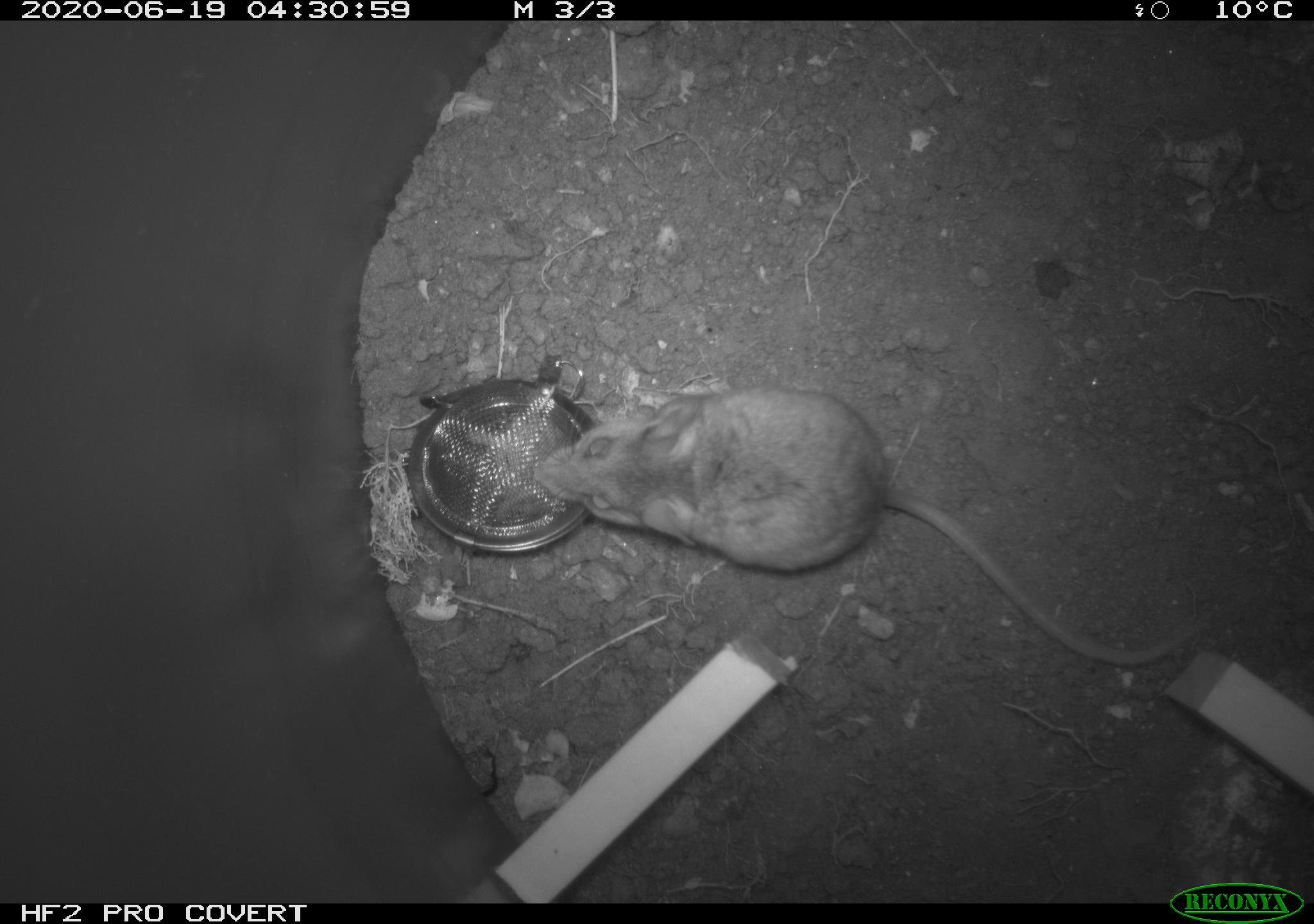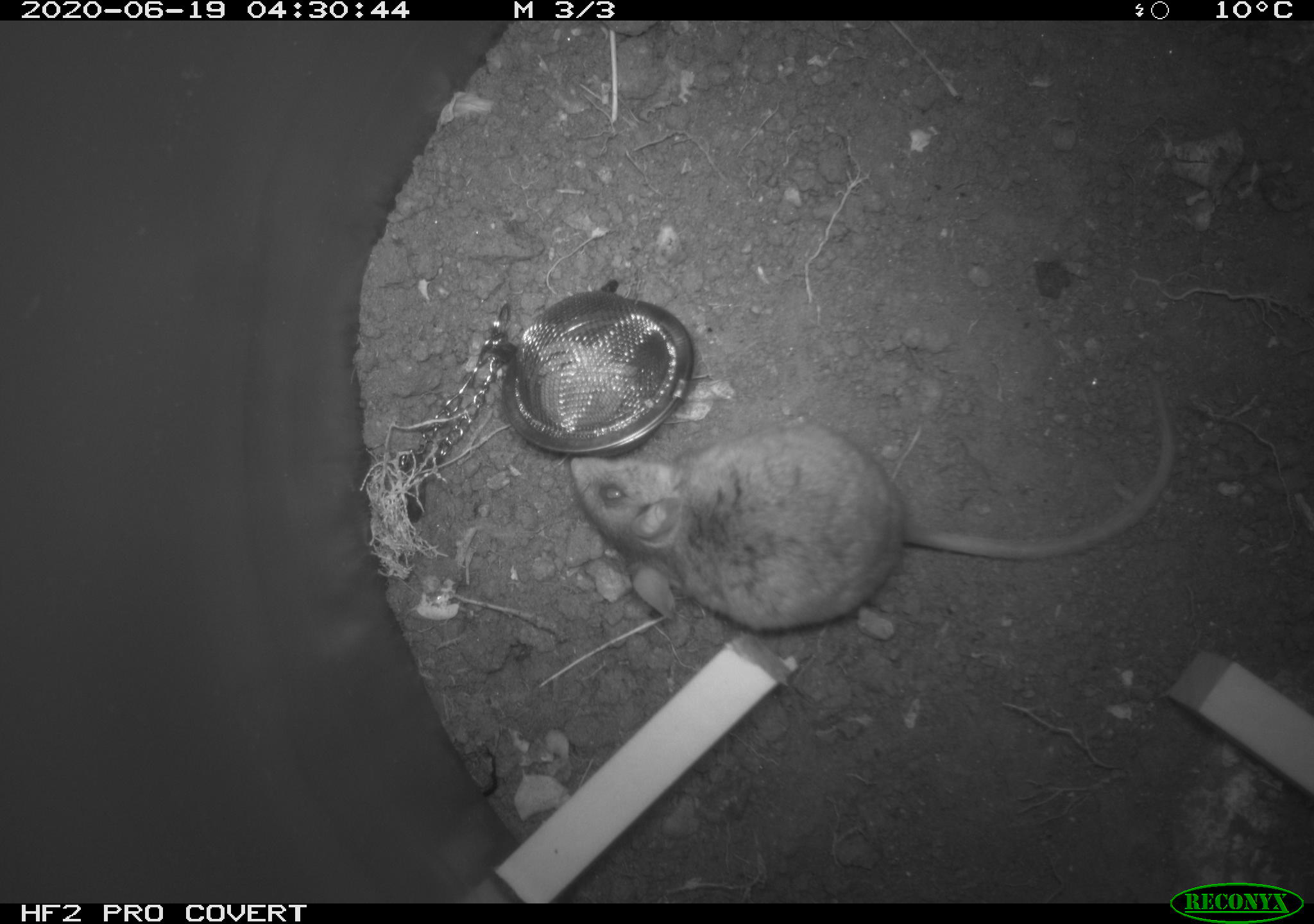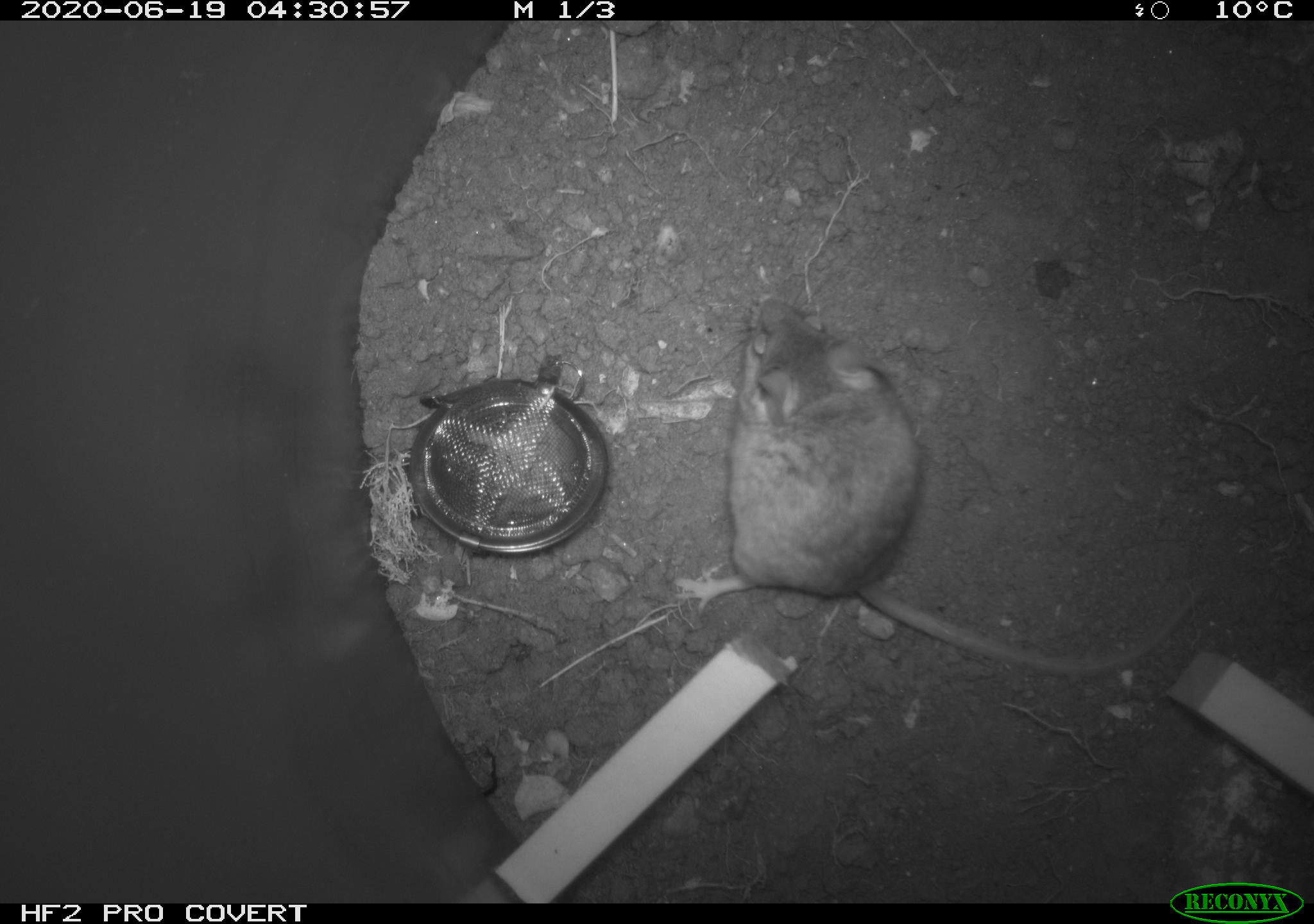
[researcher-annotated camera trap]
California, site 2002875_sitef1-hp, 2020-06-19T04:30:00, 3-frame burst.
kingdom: Animalia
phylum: Chordata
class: Mammalia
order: Rodentia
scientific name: Rodentia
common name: mouse species